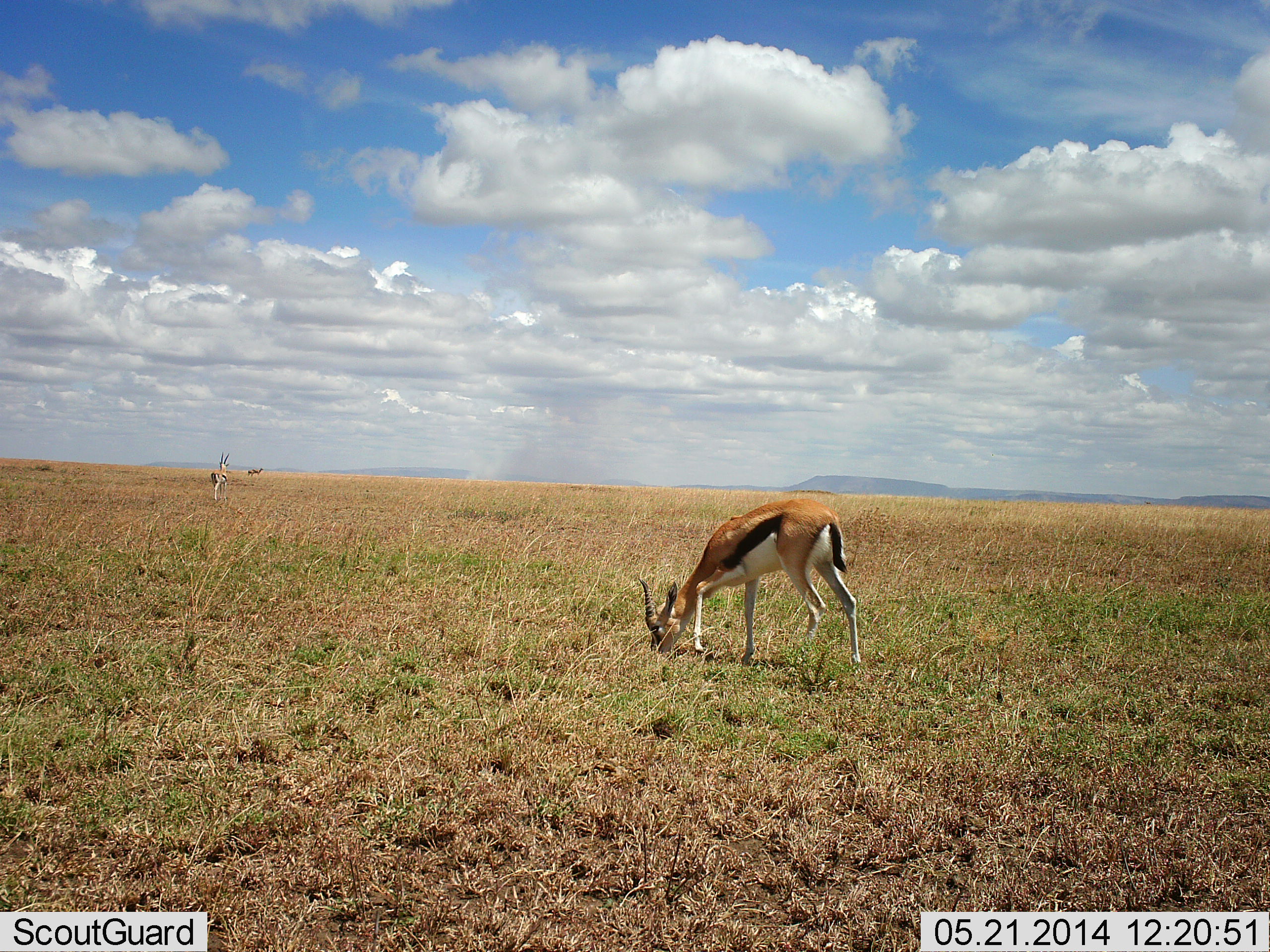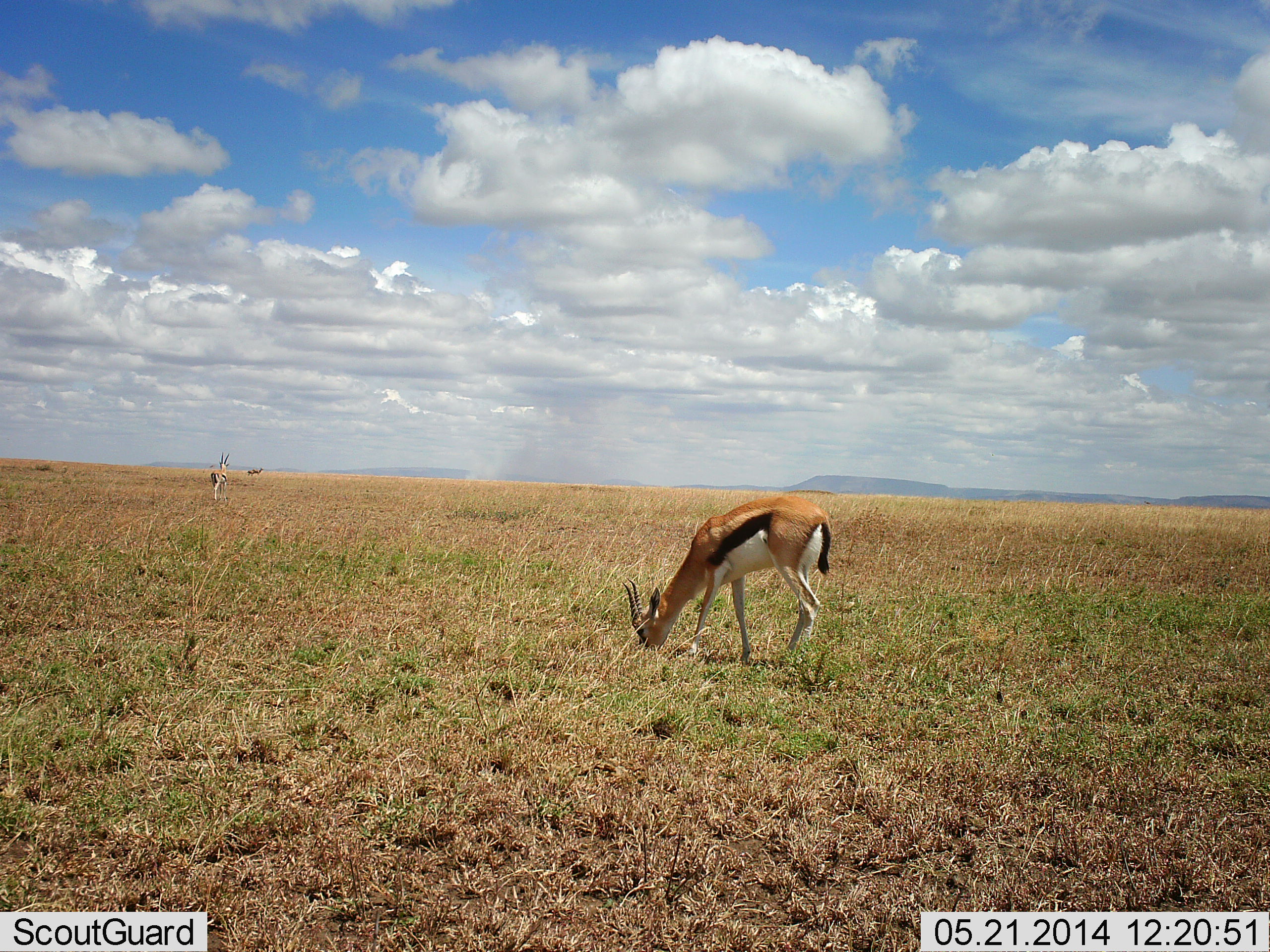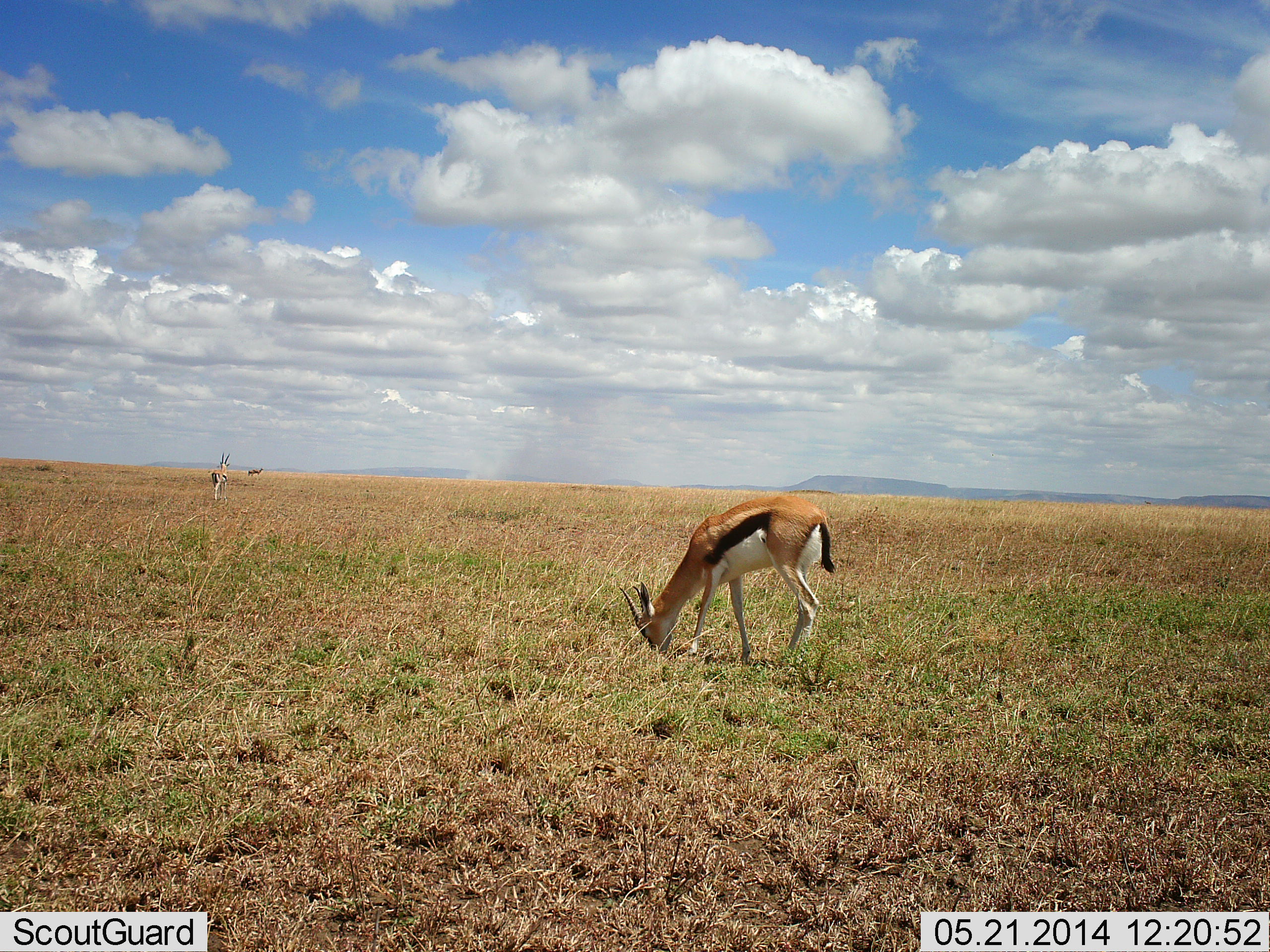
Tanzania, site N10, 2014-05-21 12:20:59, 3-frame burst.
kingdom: Animalia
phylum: Chordata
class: Mammalia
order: Artiodactyla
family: Bovidae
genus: Eudorcas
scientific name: Eudorcas thomsonii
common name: thomson's gazelle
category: gazellethomsons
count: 2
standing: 49%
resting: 3%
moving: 9%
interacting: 0%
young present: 0%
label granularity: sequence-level